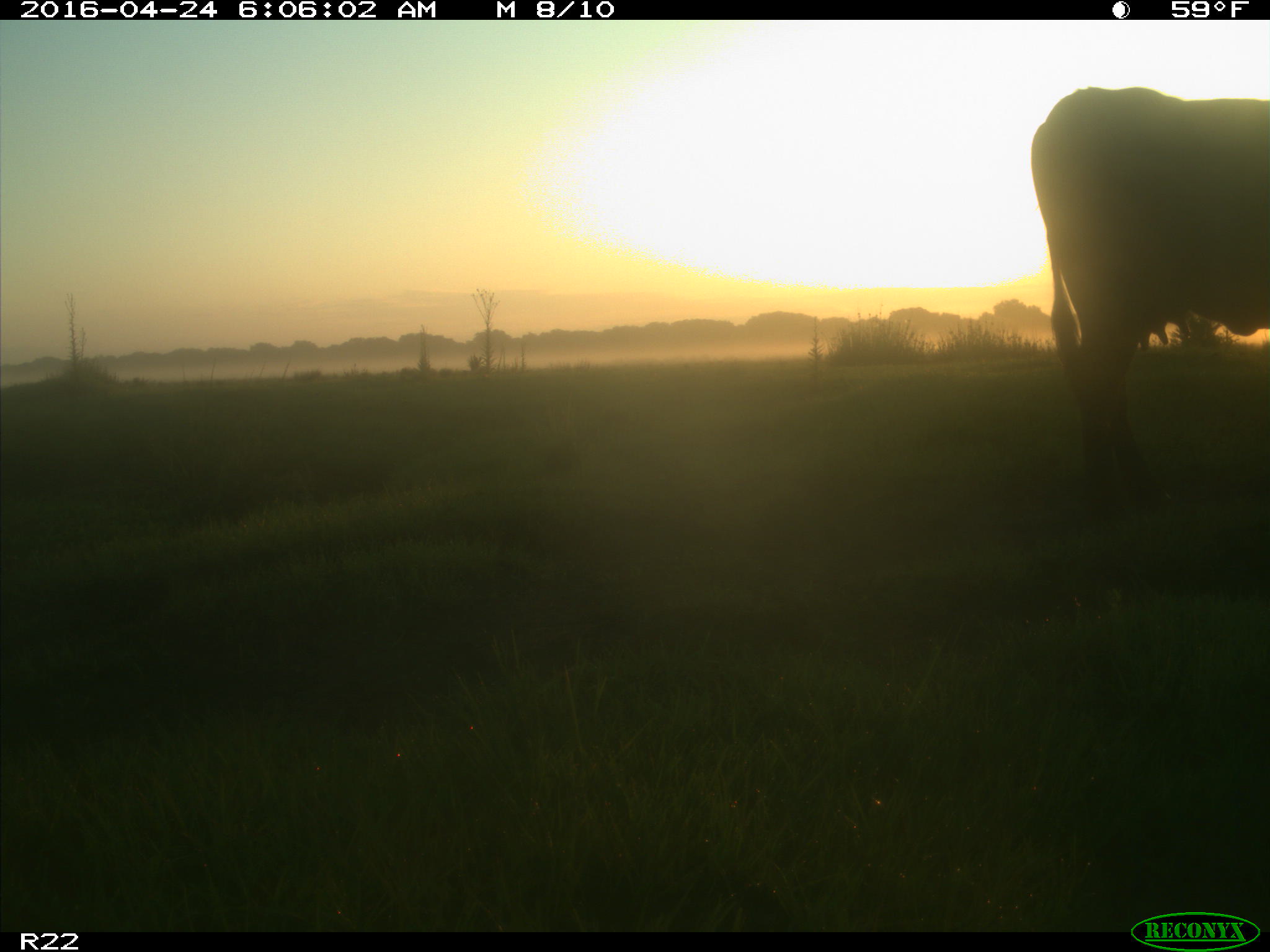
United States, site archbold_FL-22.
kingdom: Animalia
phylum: Chordata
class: Mammalia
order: Artiodactyla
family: Bovidae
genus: Bos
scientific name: Bos taurus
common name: domestic cow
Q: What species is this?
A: Bos taurus (domestic cow).